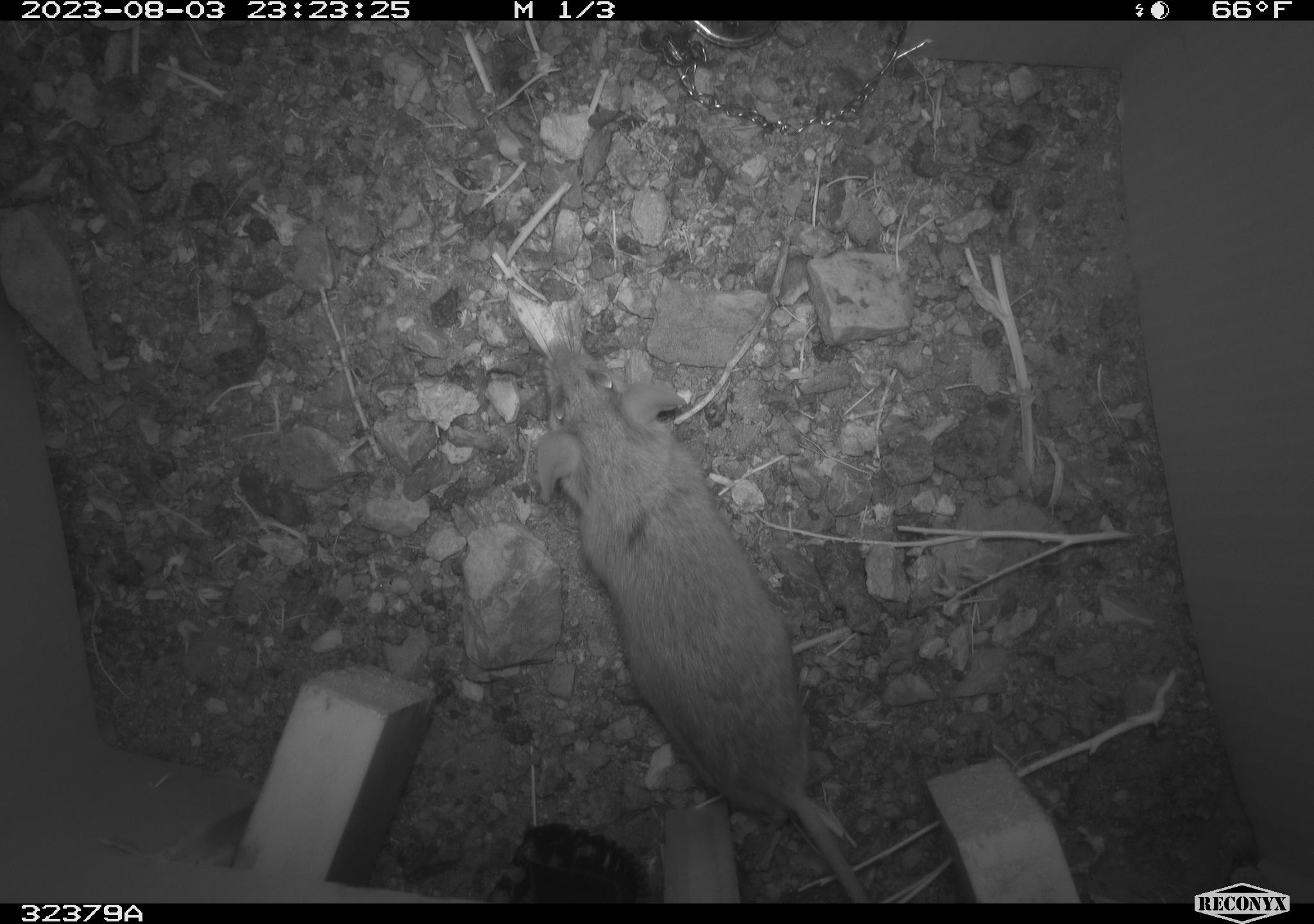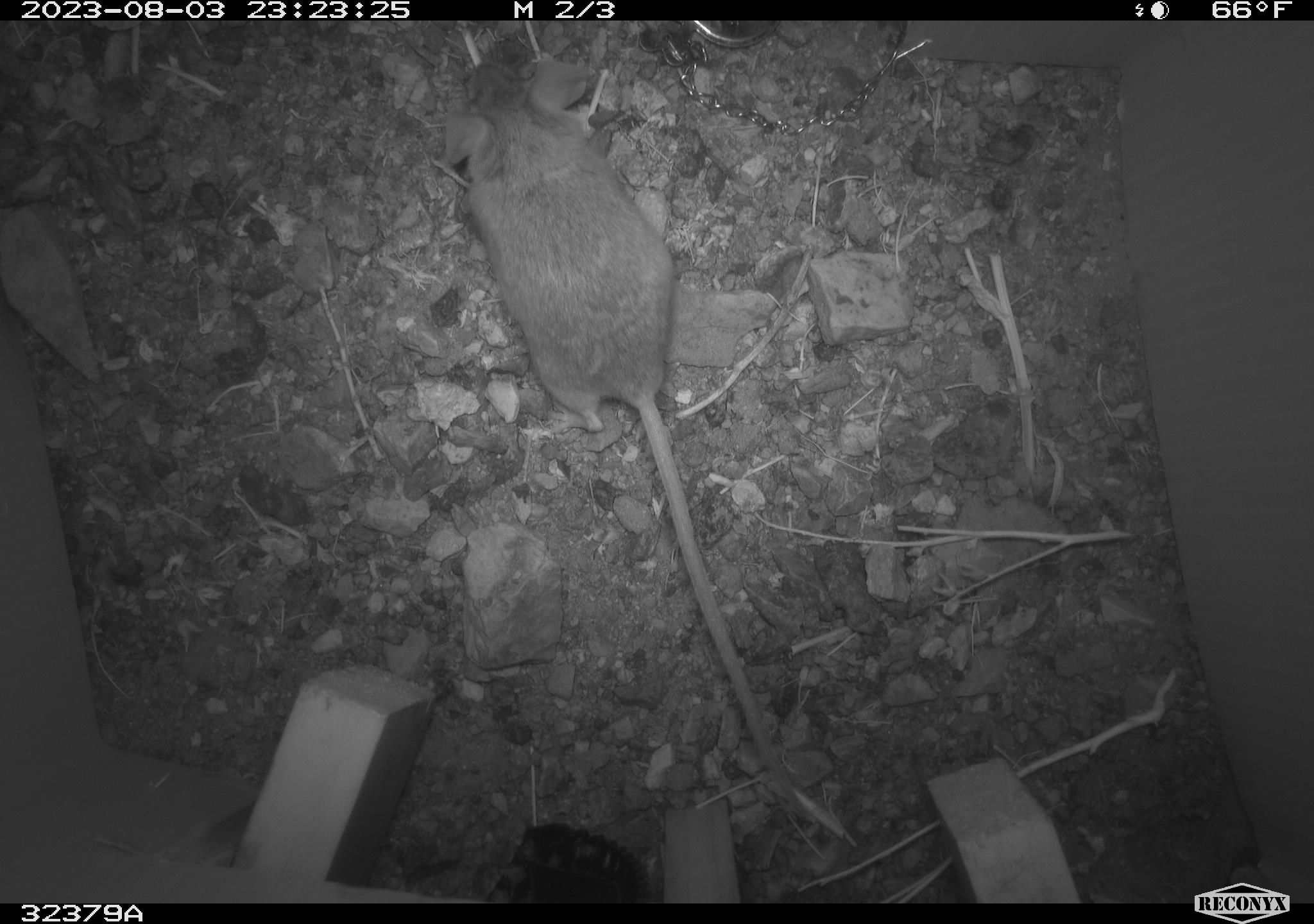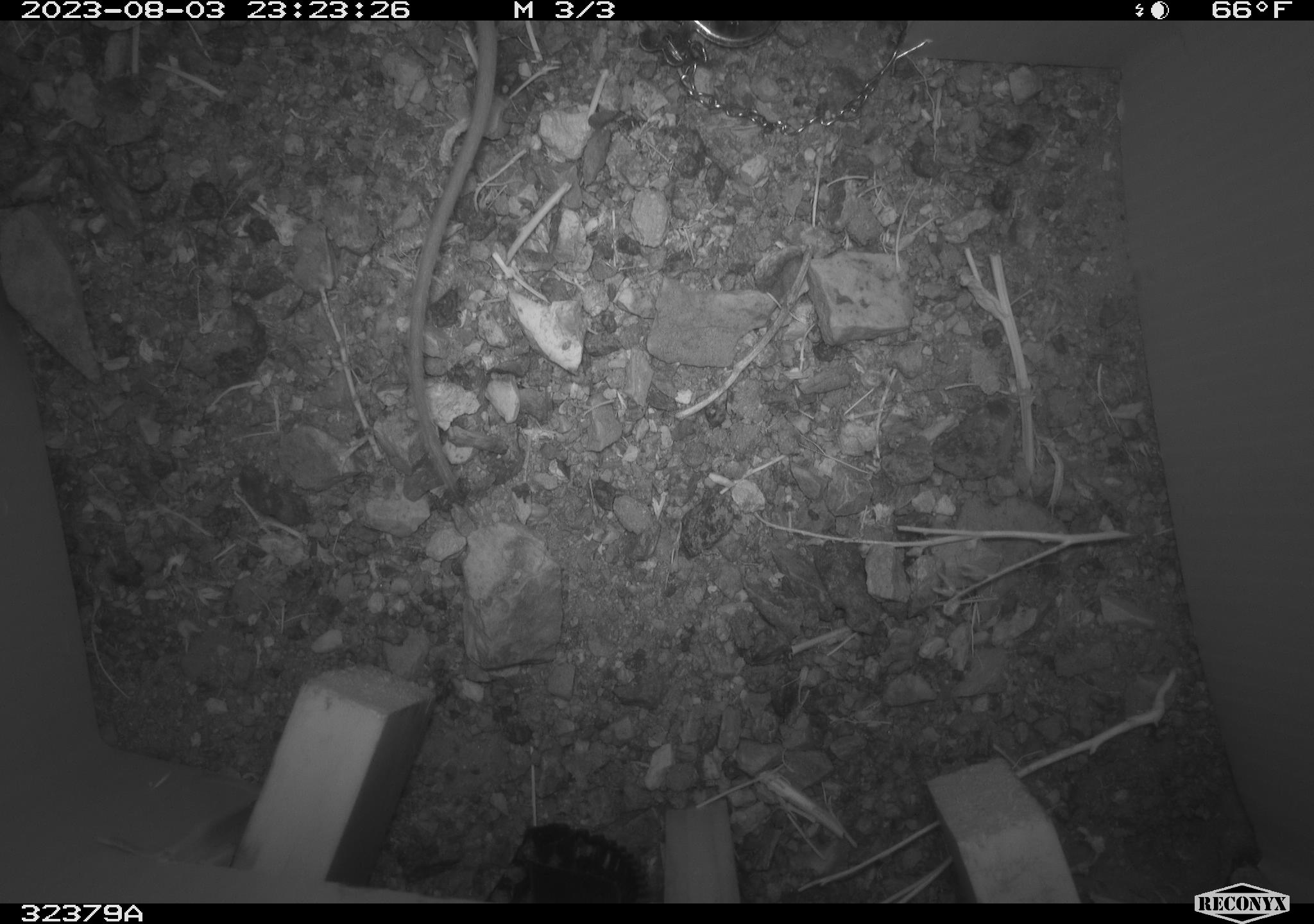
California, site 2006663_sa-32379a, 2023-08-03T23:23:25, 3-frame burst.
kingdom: Animalia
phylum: Chordata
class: Mammalia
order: Rodentia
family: Cricetidae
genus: Peromyscus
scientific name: Peromyscus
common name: deer mice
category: peromyscus species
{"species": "peromyscus species (deer mice) (Peromyscus)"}